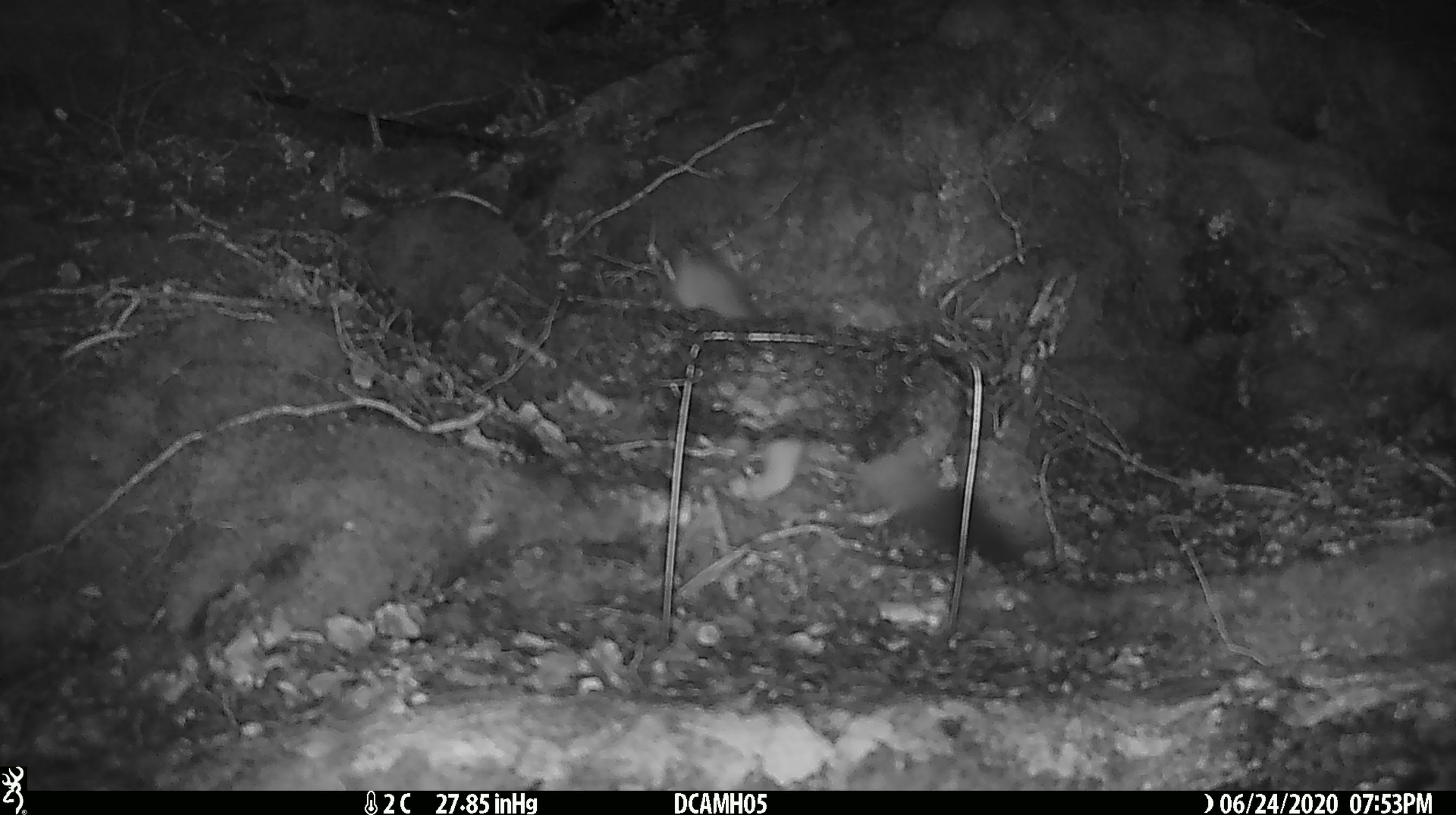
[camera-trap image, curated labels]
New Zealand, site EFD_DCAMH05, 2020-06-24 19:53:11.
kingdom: Animalia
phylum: Chordata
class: Mammalia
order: Carnivora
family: Mustelidae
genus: Mustela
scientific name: Mustela erminea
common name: stoat